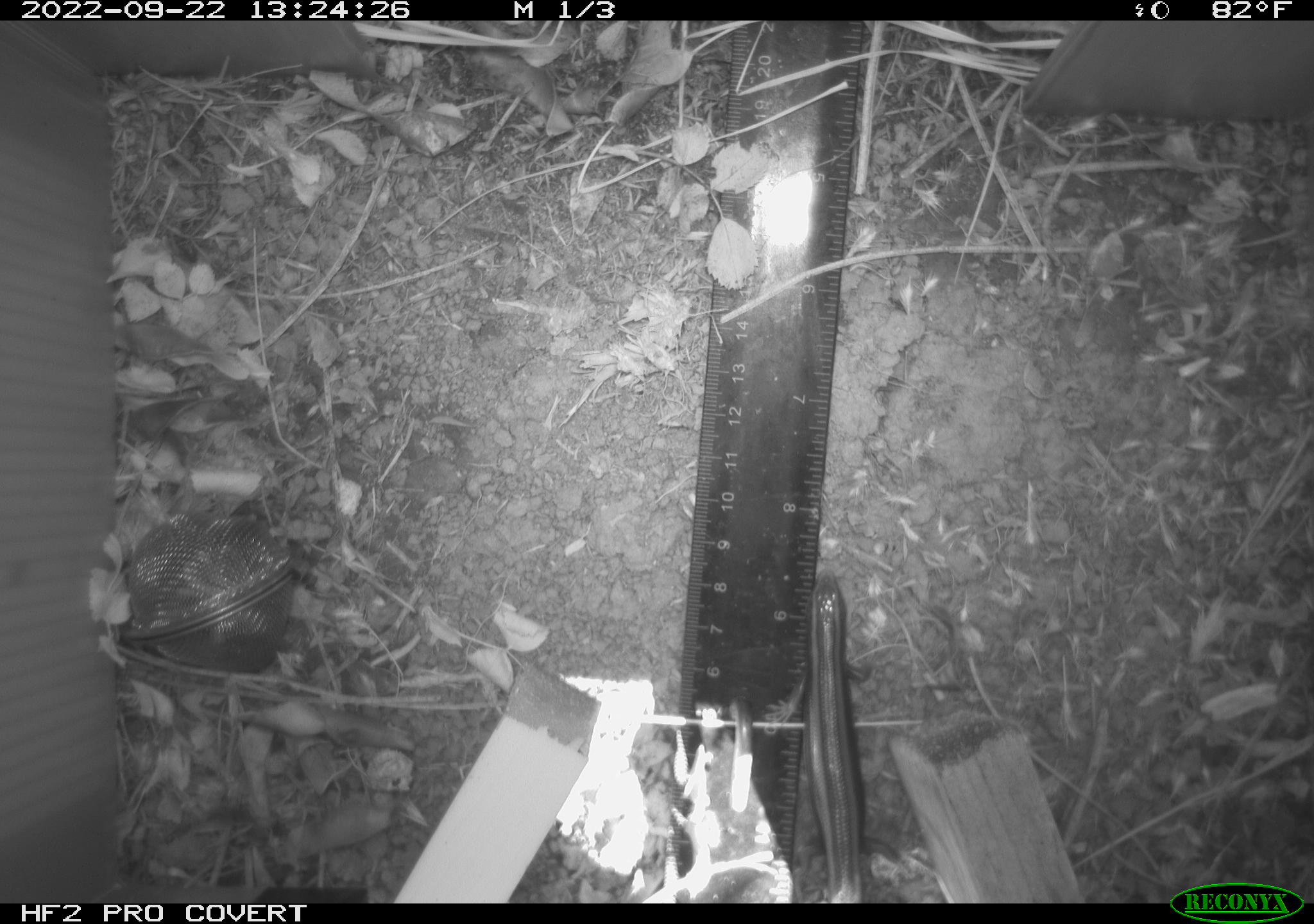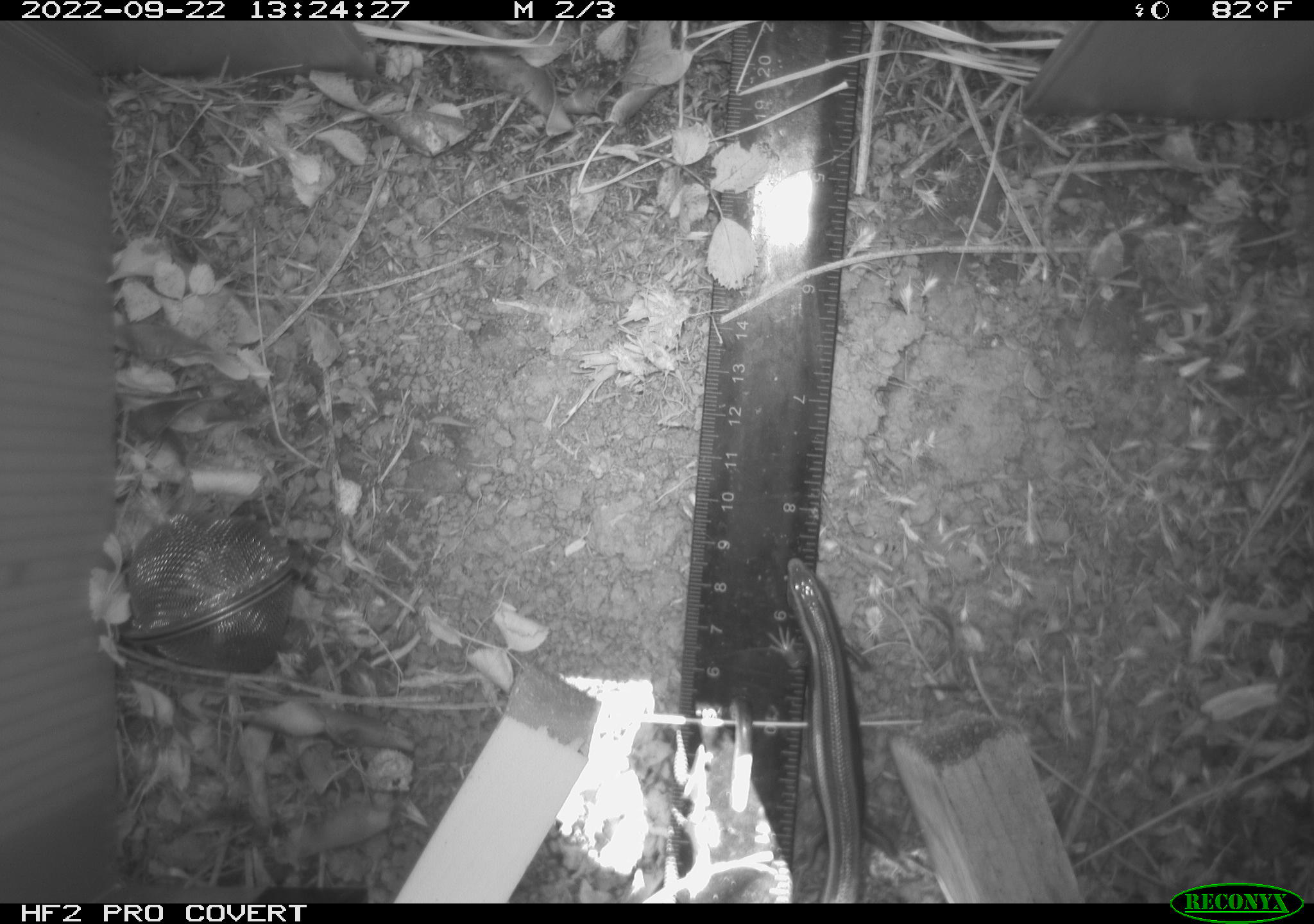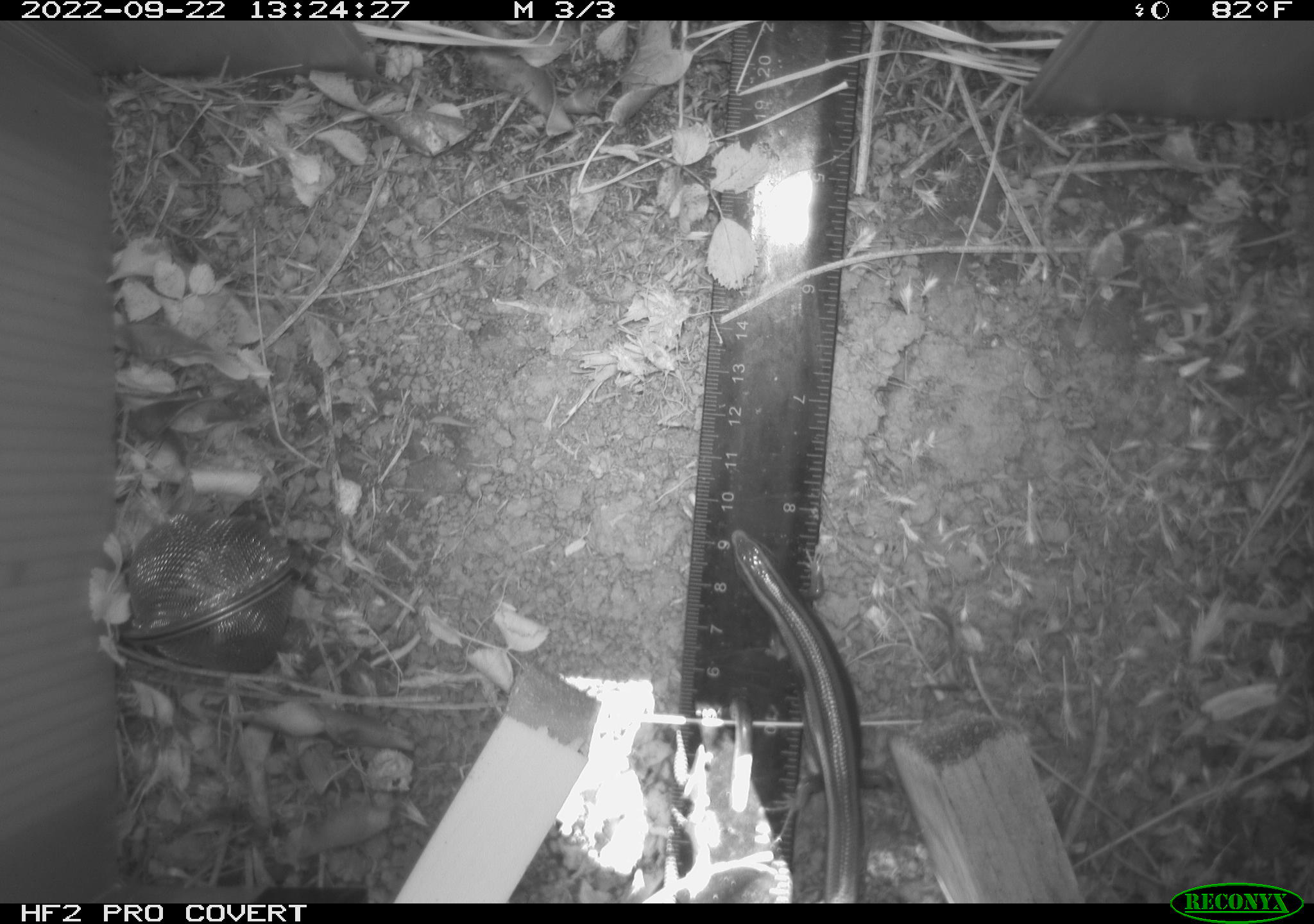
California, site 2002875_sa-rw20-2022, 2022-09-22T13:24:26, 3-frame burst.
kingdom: Animalia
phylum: Chordata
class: Reptilia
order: Squamata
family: Scincidae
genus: Plestiodon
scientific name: Plestiodon skiltonianus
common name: western skink